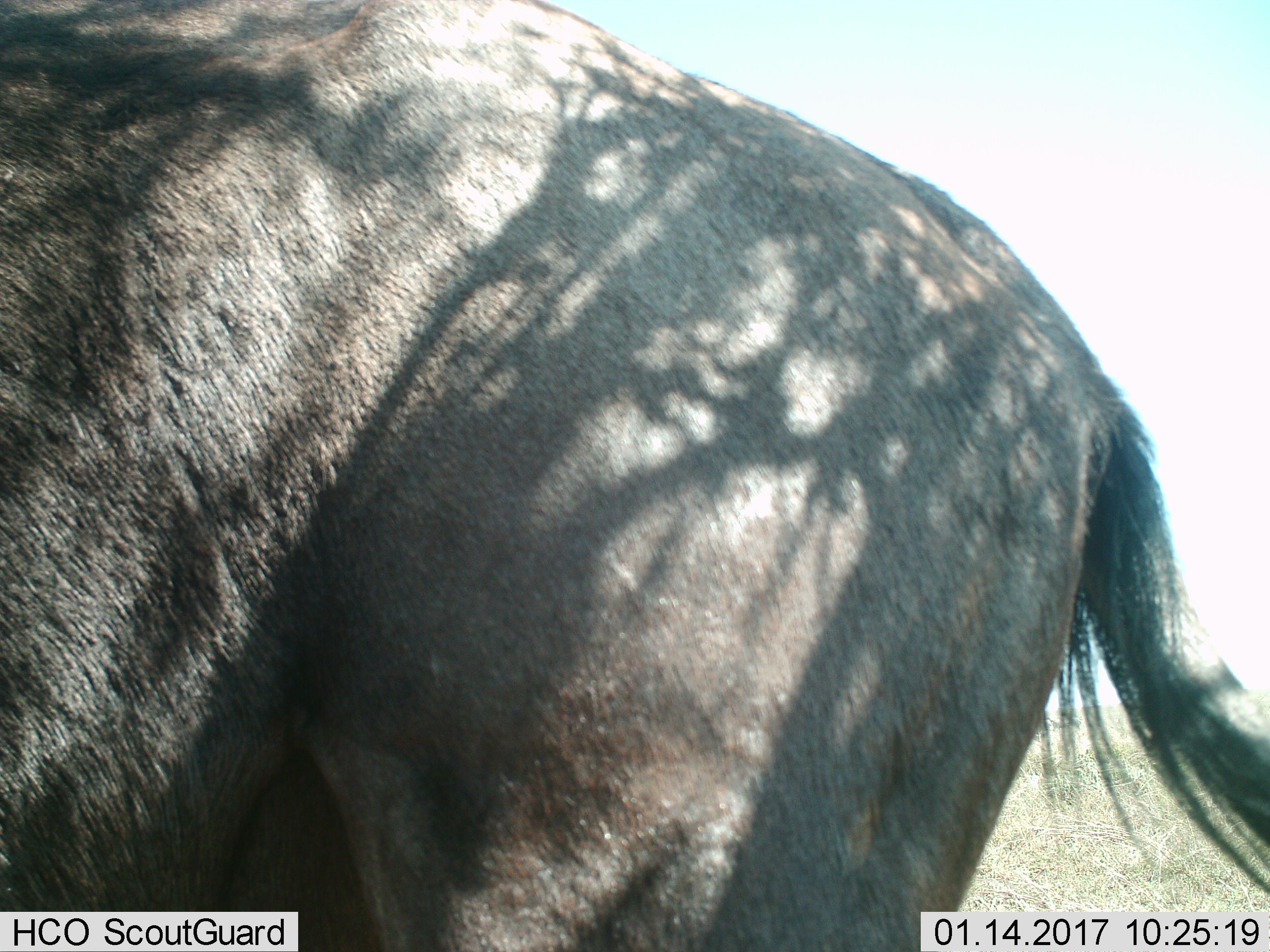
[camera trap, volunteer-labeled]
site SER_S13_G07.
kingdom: Animalia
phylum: Chordata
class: Mammalia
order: Artiodactyla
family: Bovidae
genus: Connochaetes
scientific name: Connochaetes taurinus taurinus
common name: blue wildebeest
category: wildebeestblue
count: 1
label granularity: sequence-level